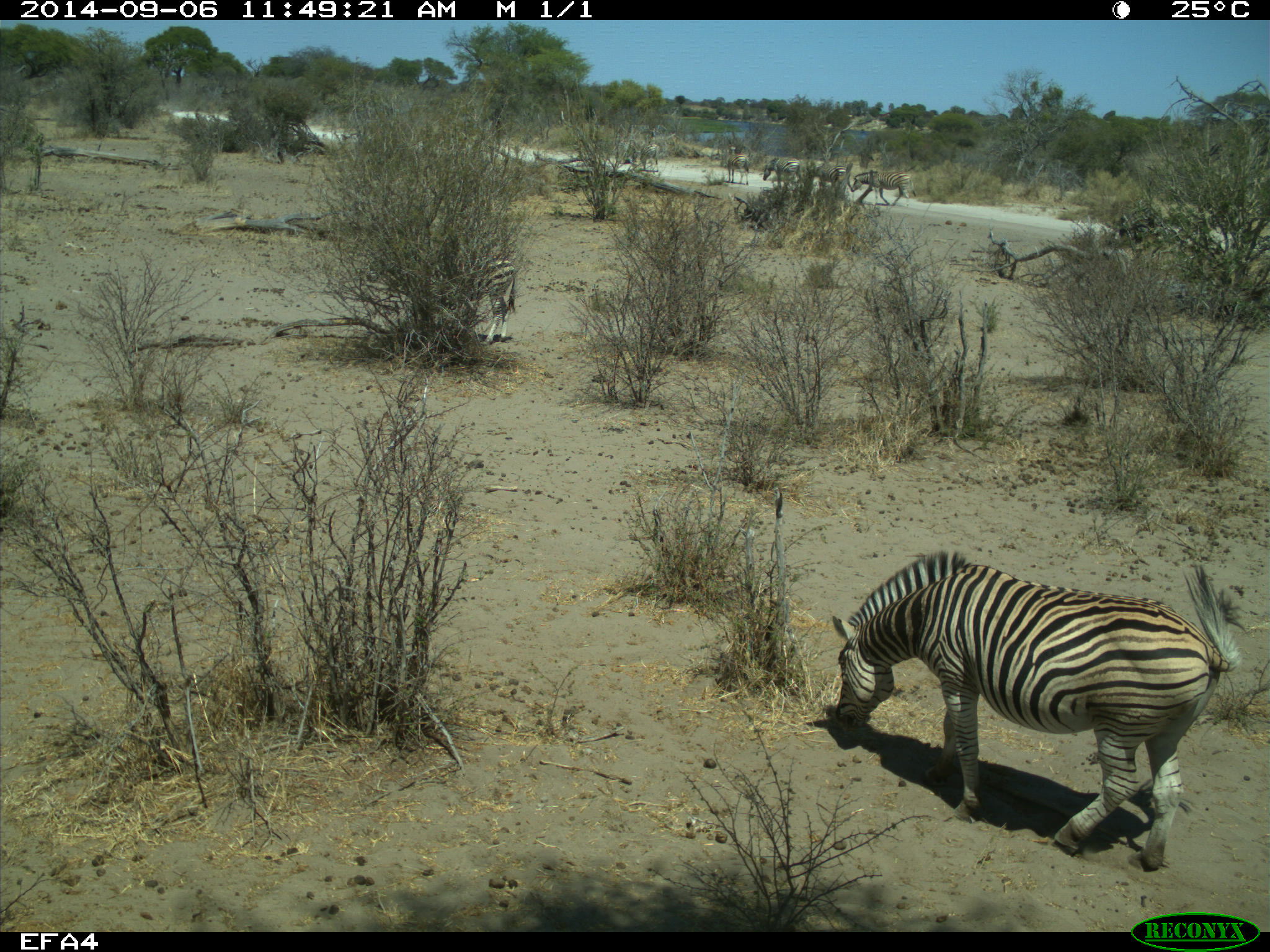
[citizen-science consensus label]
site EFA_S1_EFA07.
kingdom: Animalia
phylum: Chordata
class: Mammalia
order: Perissodactyla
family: Equidae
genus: Equus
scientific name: Equus quagga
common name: plains zebra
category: zebraplains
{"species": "zebraplains (plains zebra) (Equus quagga)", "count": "1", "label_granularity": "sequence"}